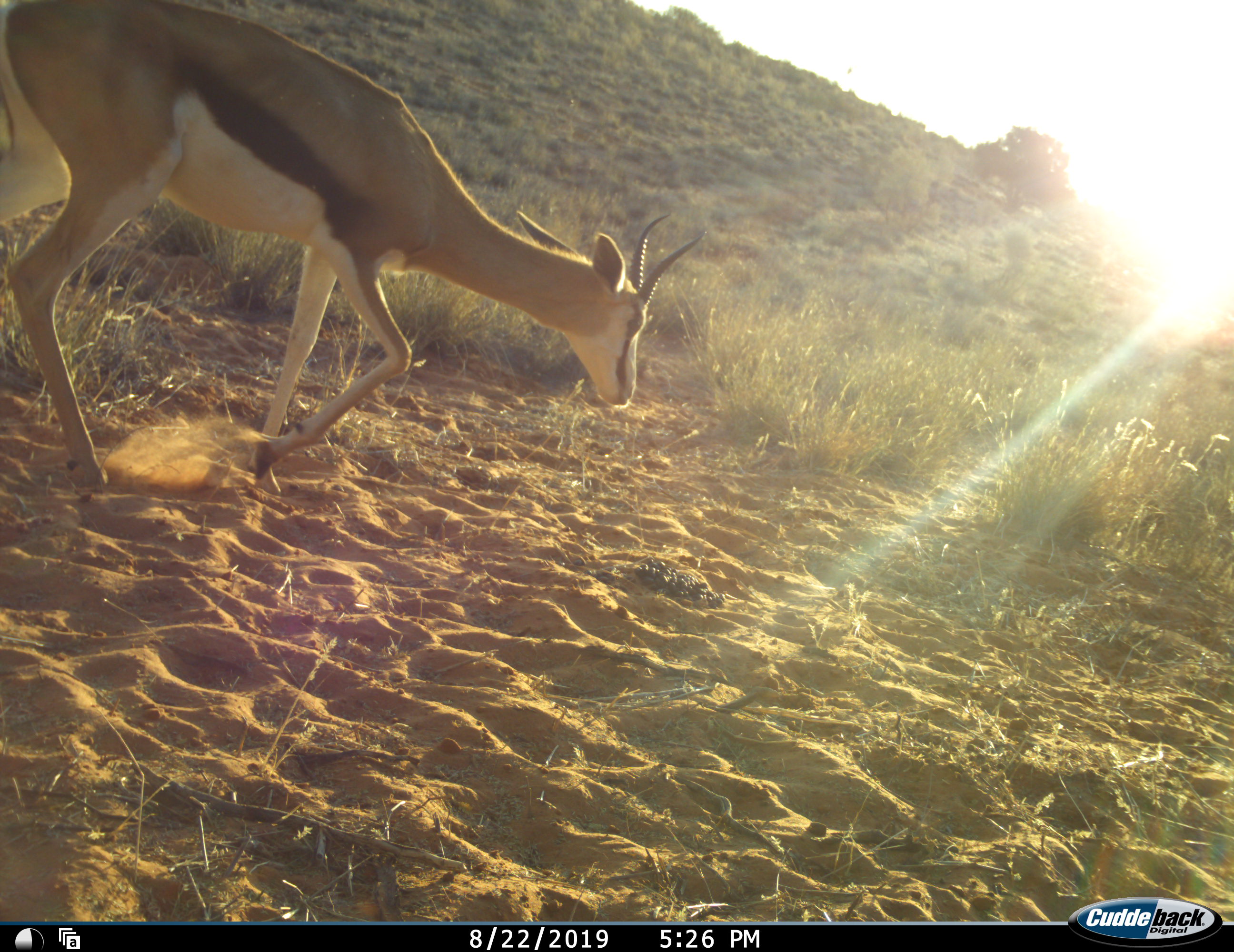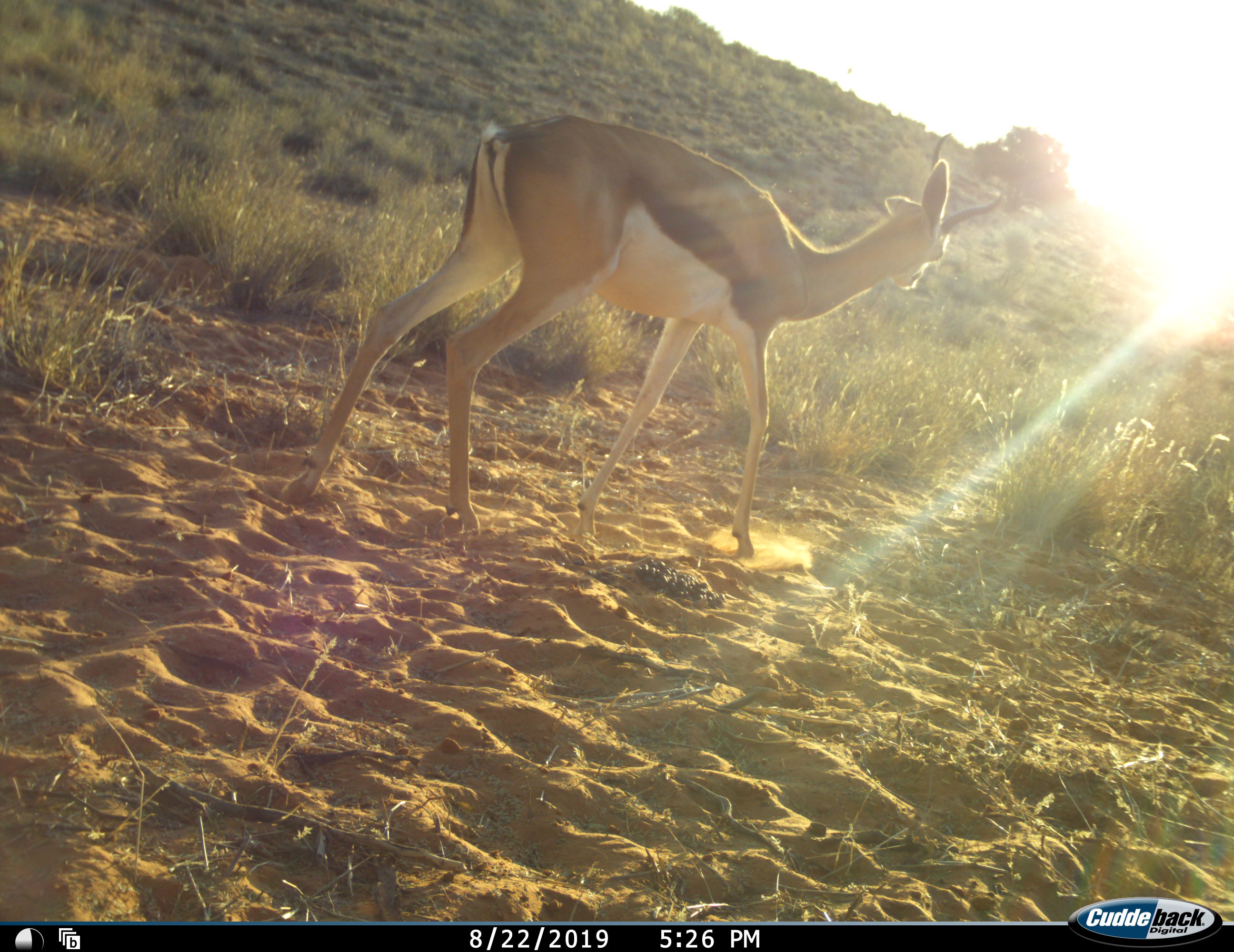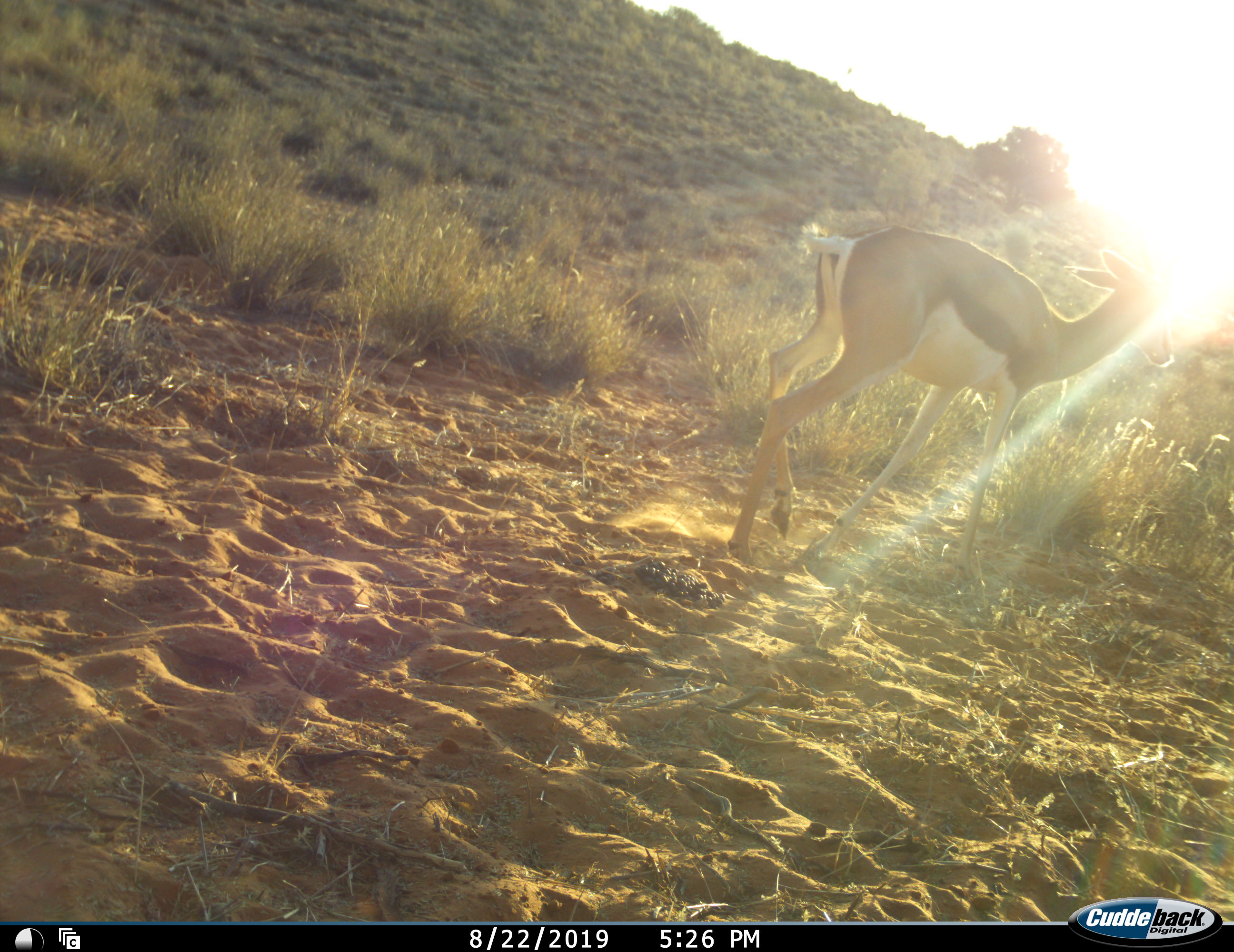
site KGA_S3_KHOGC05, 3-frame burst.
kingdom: Animalia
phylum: Chordata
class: Mammalia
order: Artiodactyla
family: Bovidae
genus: Antidorcas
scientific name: Antidorcas marsupialis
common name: springbok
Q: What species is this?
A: Springbok (Antidorcas marsupialis).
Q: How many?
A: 1.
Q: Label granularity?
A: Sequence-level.